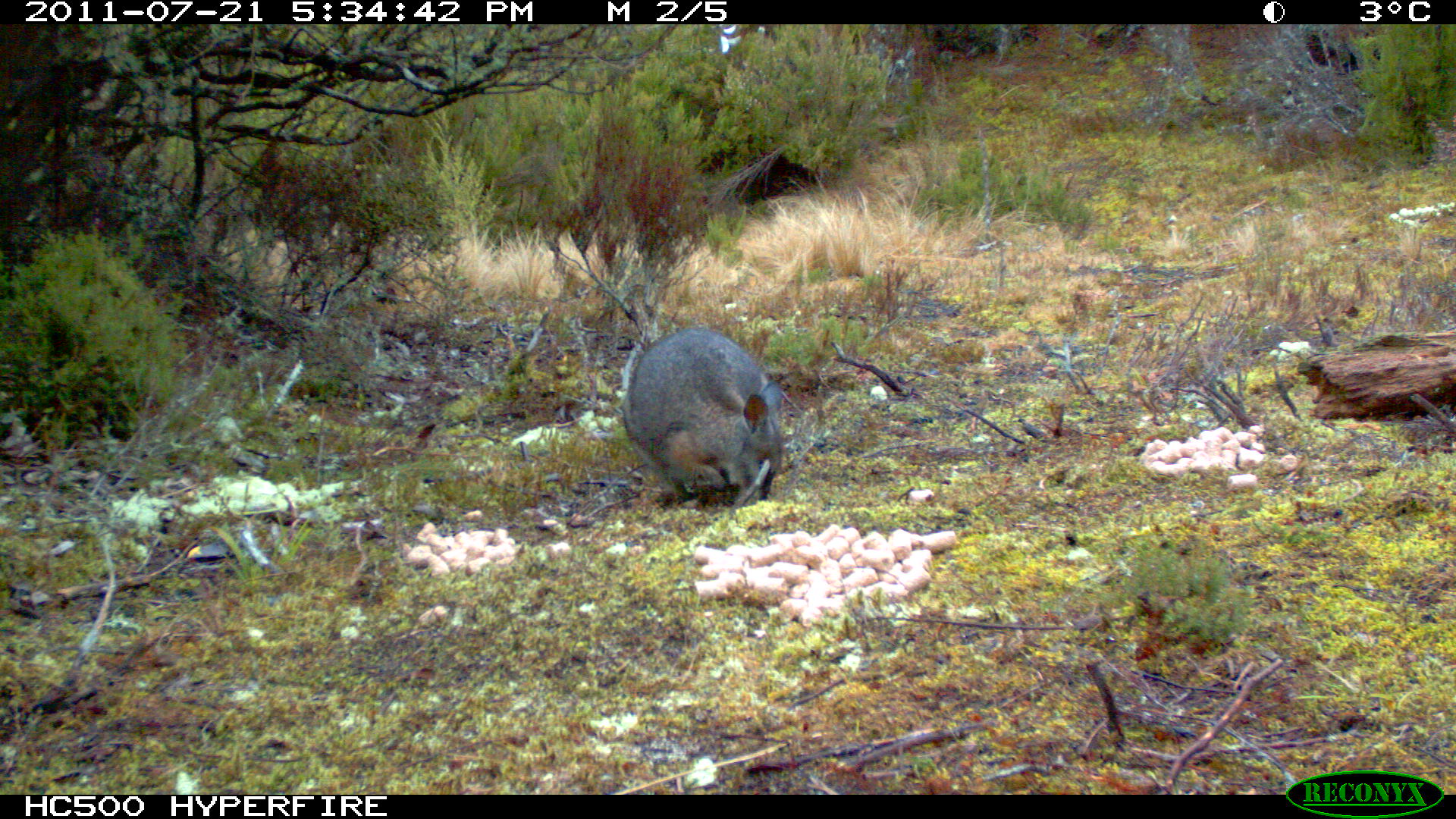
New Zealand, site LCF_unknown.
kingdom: Animalia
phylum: Chordata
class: Mammalia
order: Diprotodontia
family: Macropodidae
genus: Notamacropus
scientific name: Notamacropus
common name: wallaby